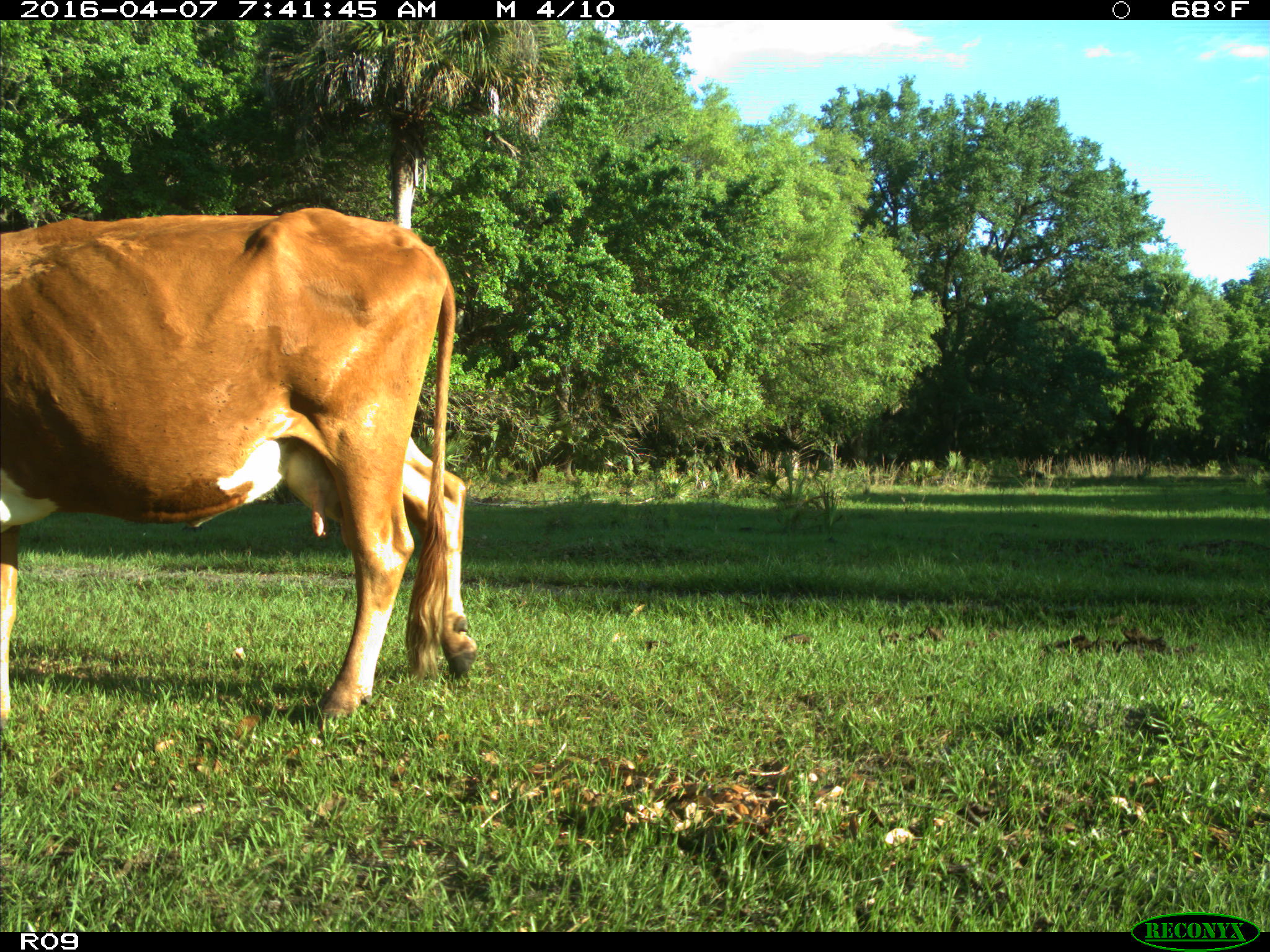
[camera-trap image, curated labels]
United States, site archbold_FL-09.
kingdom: Animalia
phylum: Chordata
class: Mammalia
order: Artiodactyla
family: Bovidae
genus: Bos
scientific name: Bos taurus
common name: domestic cow